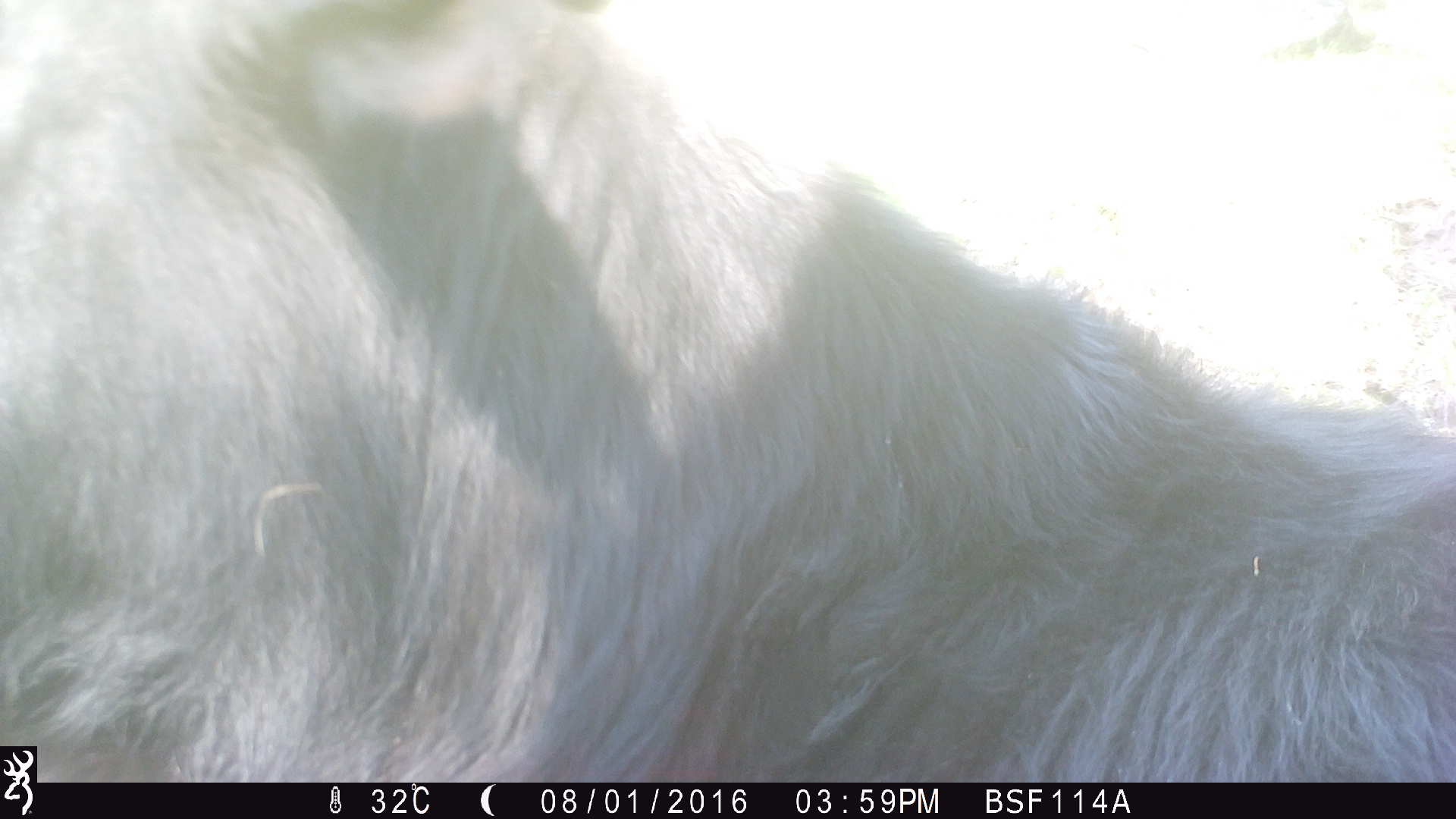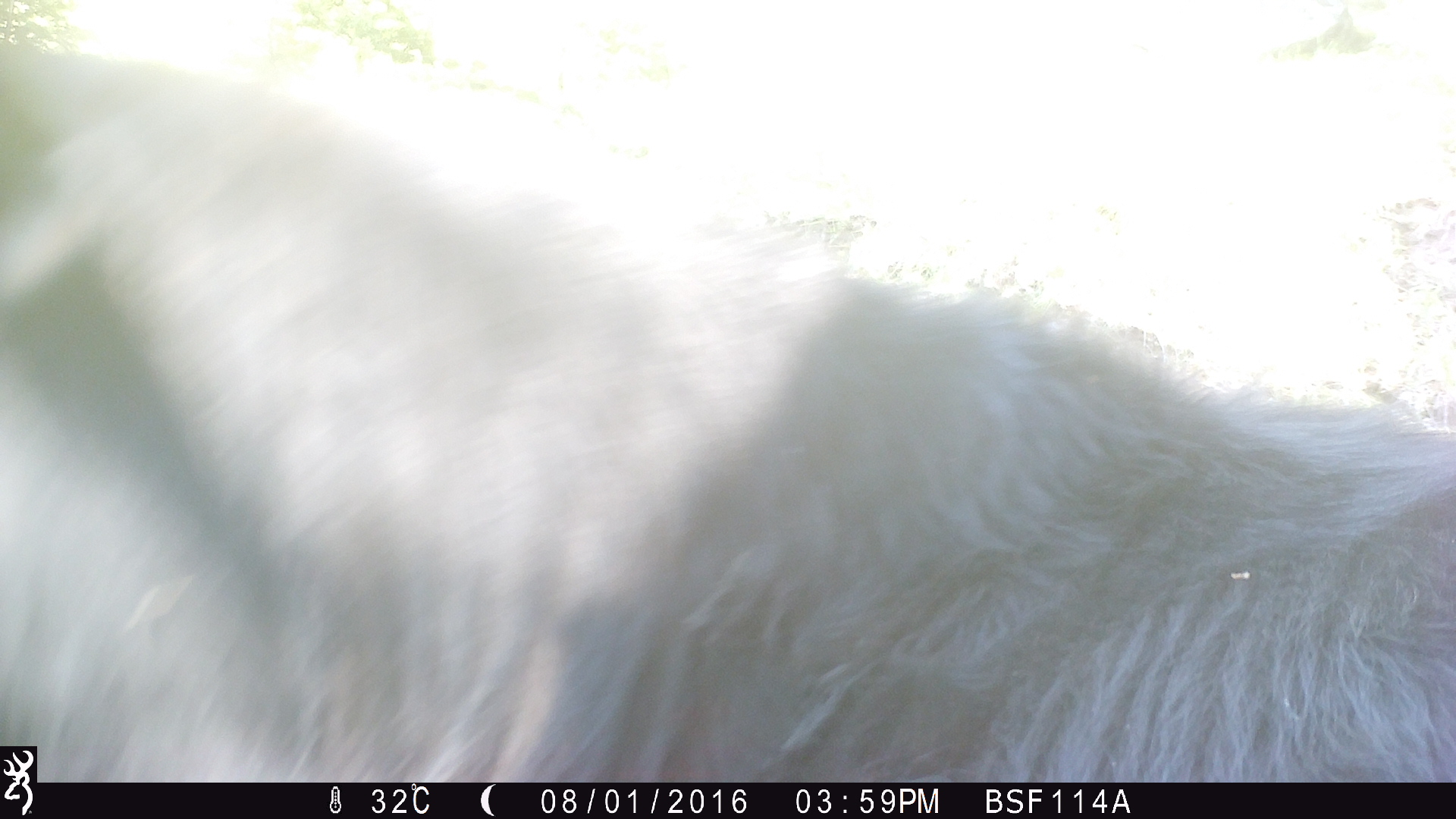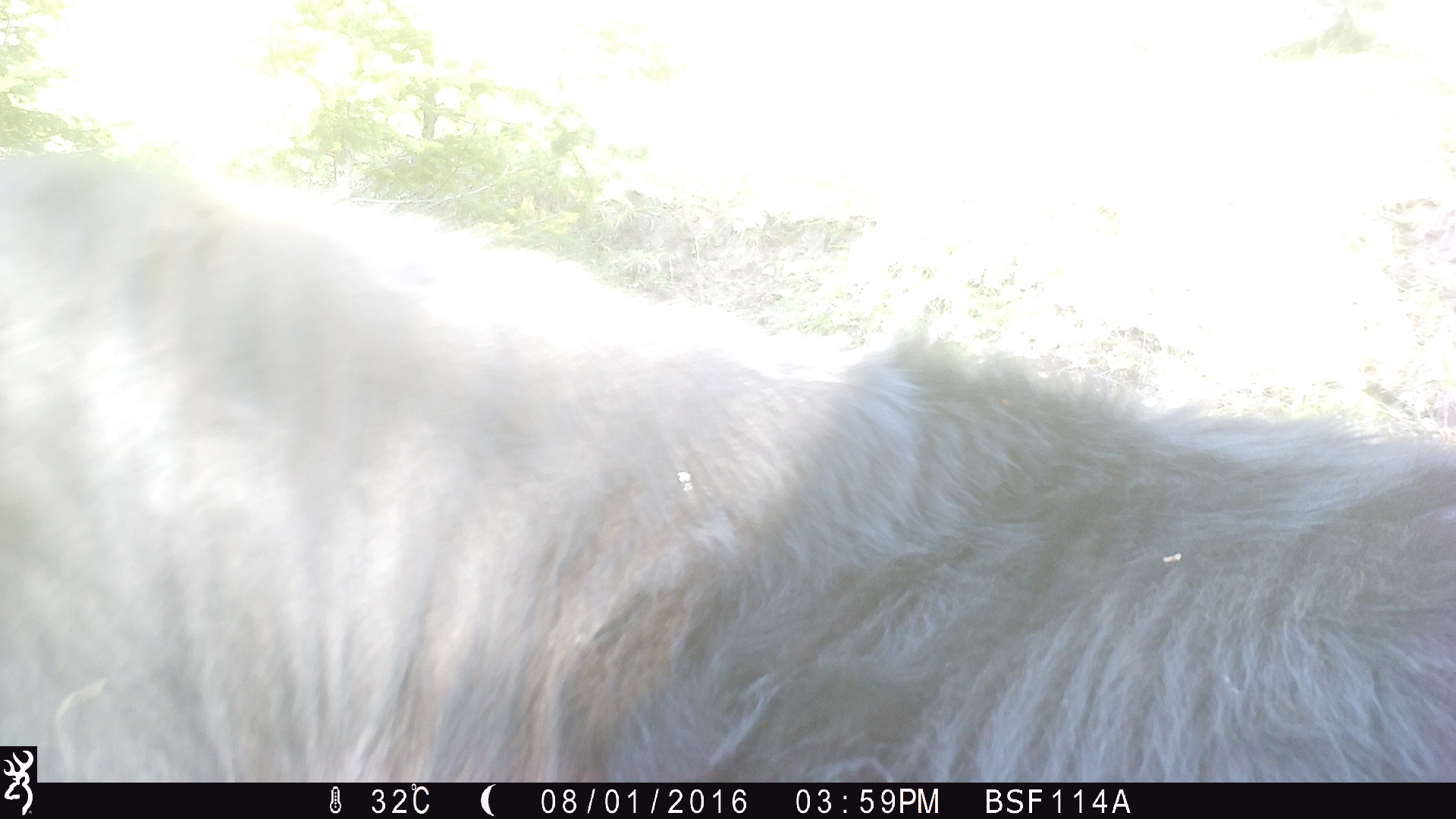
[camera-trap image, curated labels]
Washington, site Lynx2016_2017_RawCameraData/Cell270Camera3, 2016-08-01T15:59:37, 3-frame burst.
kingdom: Animalia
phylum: Chordata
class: Mammalia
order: Artiodactyla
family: Bovidae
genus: Bos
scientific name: Bos taurus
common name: domestic cattle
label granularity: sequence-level